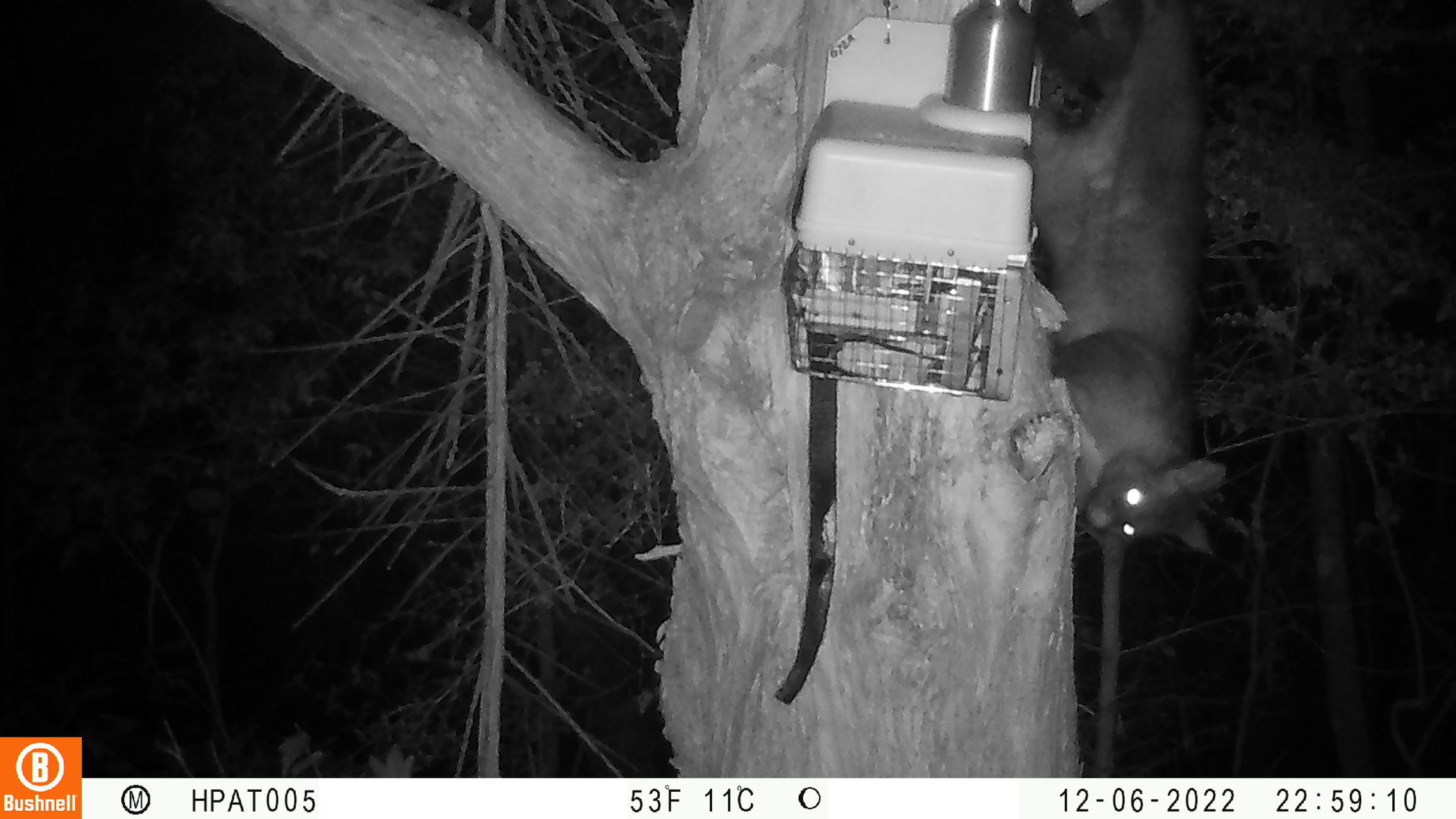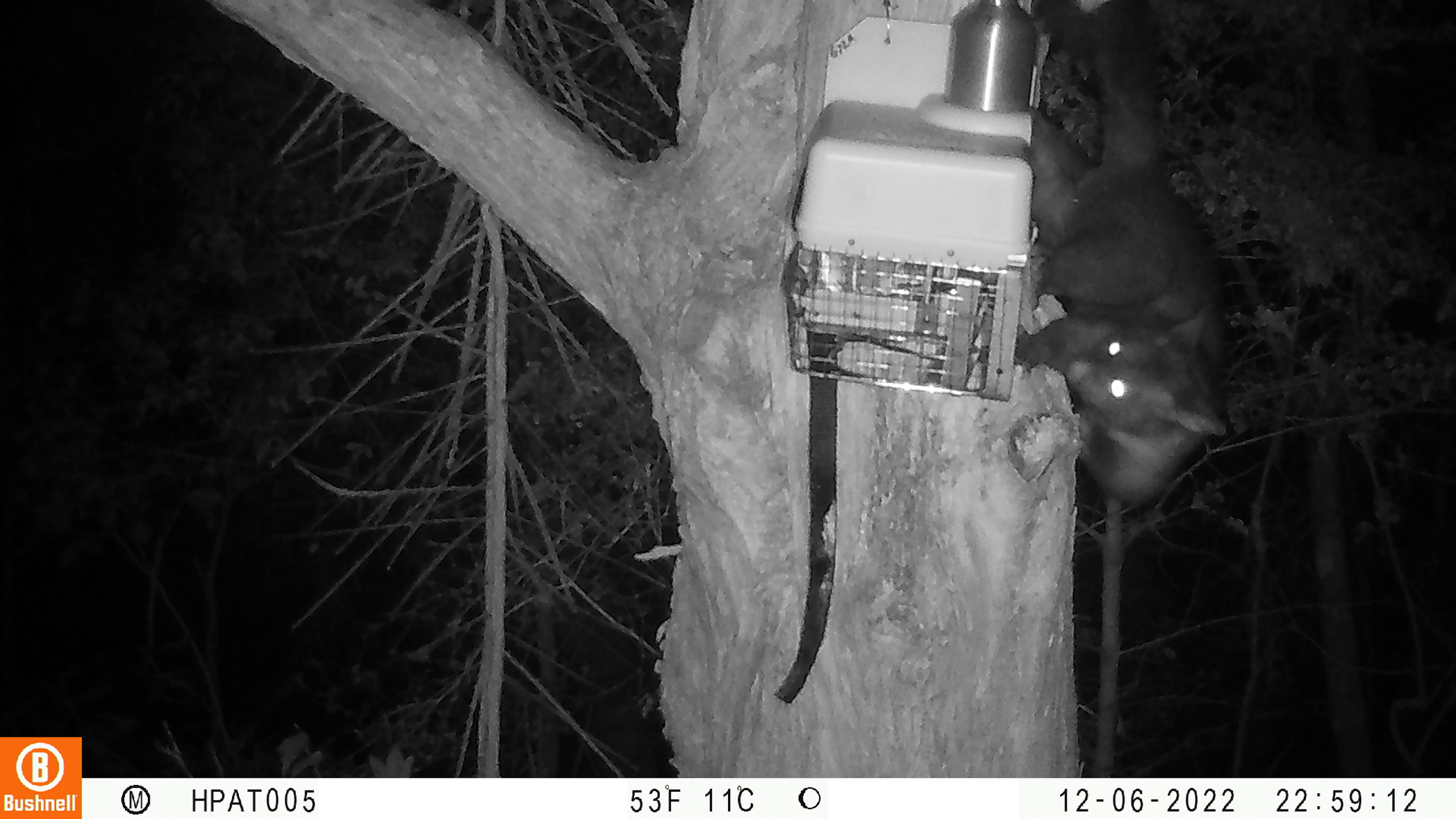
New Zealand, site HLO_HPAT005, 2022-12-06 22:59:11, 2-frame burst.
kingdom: Animalia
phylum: Chordata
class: Mammalia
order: Diprotodontia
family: Phalangeridae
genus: Trichosurus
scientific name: Trichosurus vulpecula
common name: common brushtail possum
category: possum